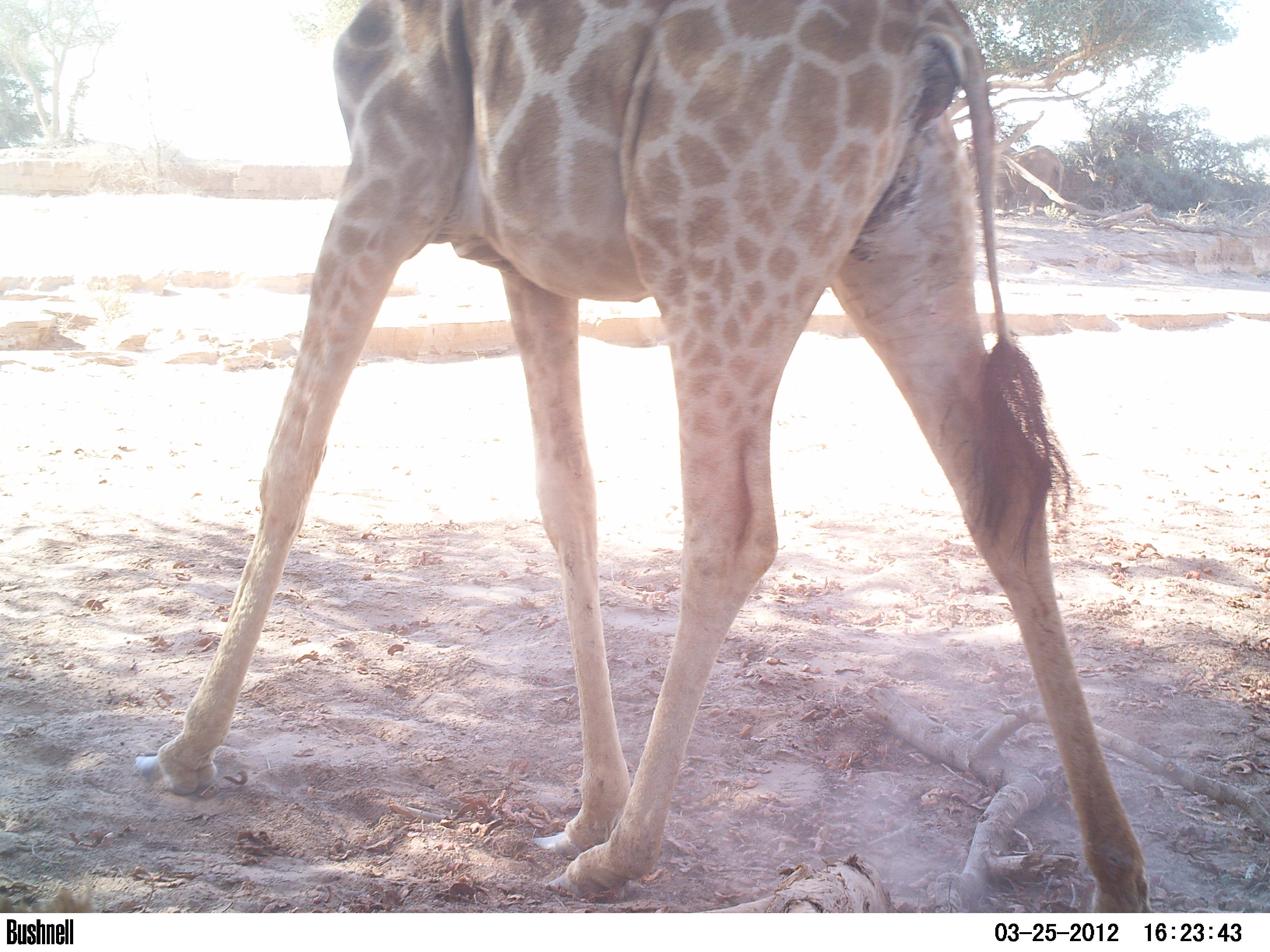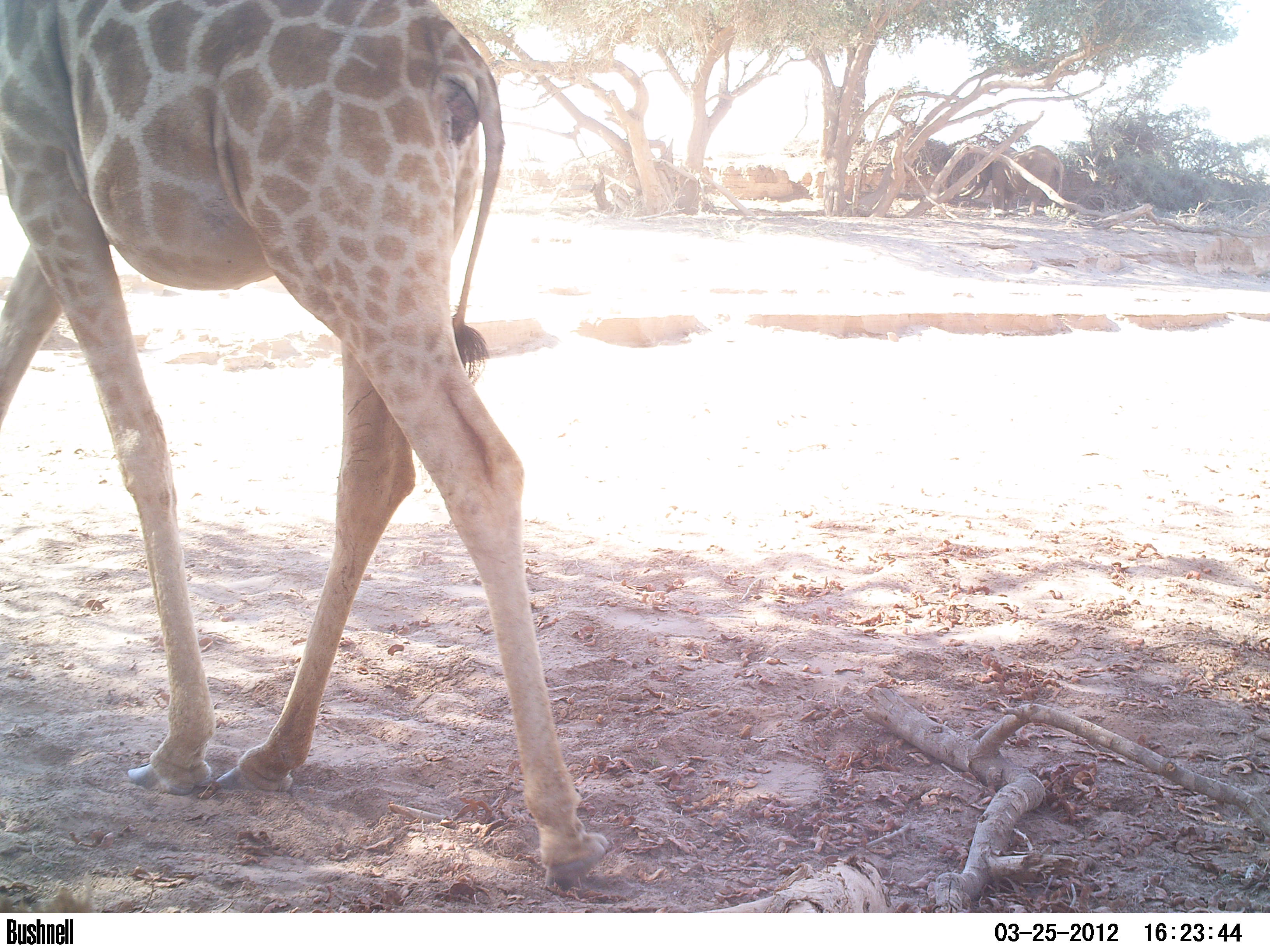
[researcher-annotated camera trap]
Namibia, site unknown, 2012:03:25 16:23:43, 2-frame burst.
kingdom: Animalia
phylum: Chordata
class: Mammalia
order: Artiodactyla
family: Giraffidae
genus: Giraffa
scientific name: Giraffa camelopardalis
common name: giraffe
Giraffa camelopardalis (giraffe).